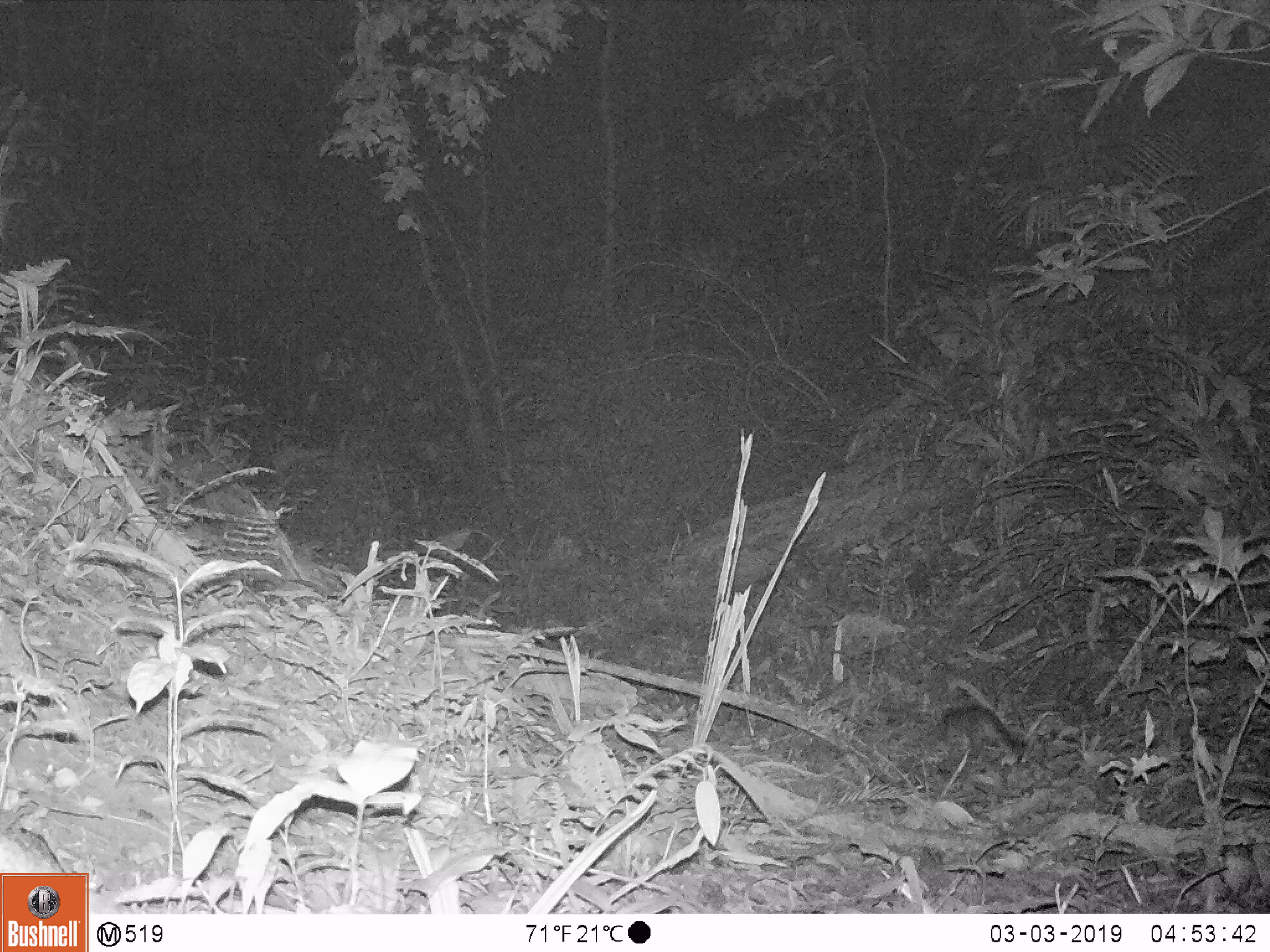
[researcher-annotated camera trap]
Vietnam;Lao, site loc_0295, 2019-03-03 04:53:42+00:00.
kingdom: Animalia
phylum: Chordata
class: Mammalia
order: Carnivora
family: Mustelidae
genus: Melogale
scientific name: Melogale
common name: ferret badger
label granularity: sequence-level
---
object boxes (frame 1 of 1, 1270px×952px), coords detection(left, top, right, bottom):
ferret badger: detection(943, 703, 1018, 756)